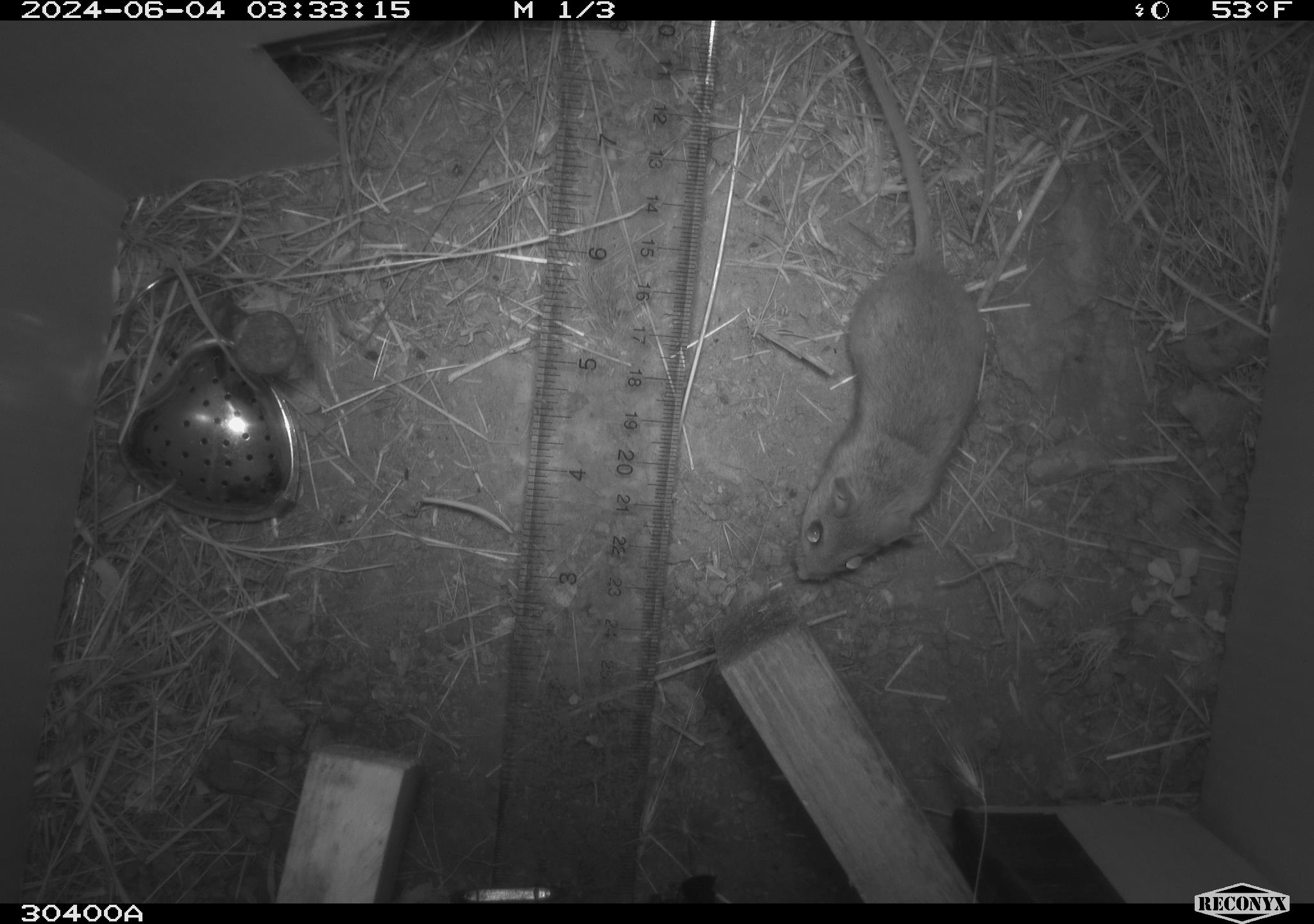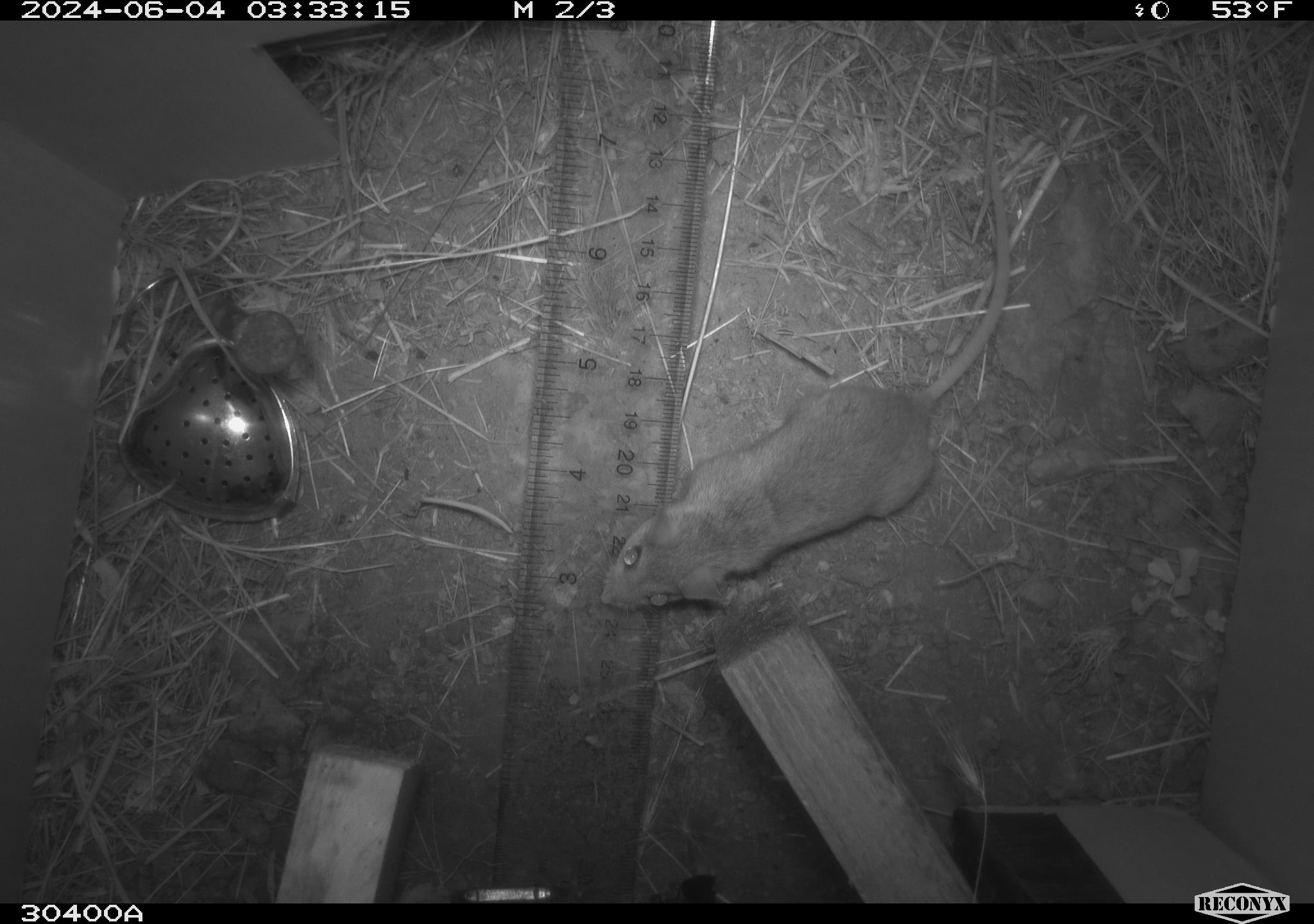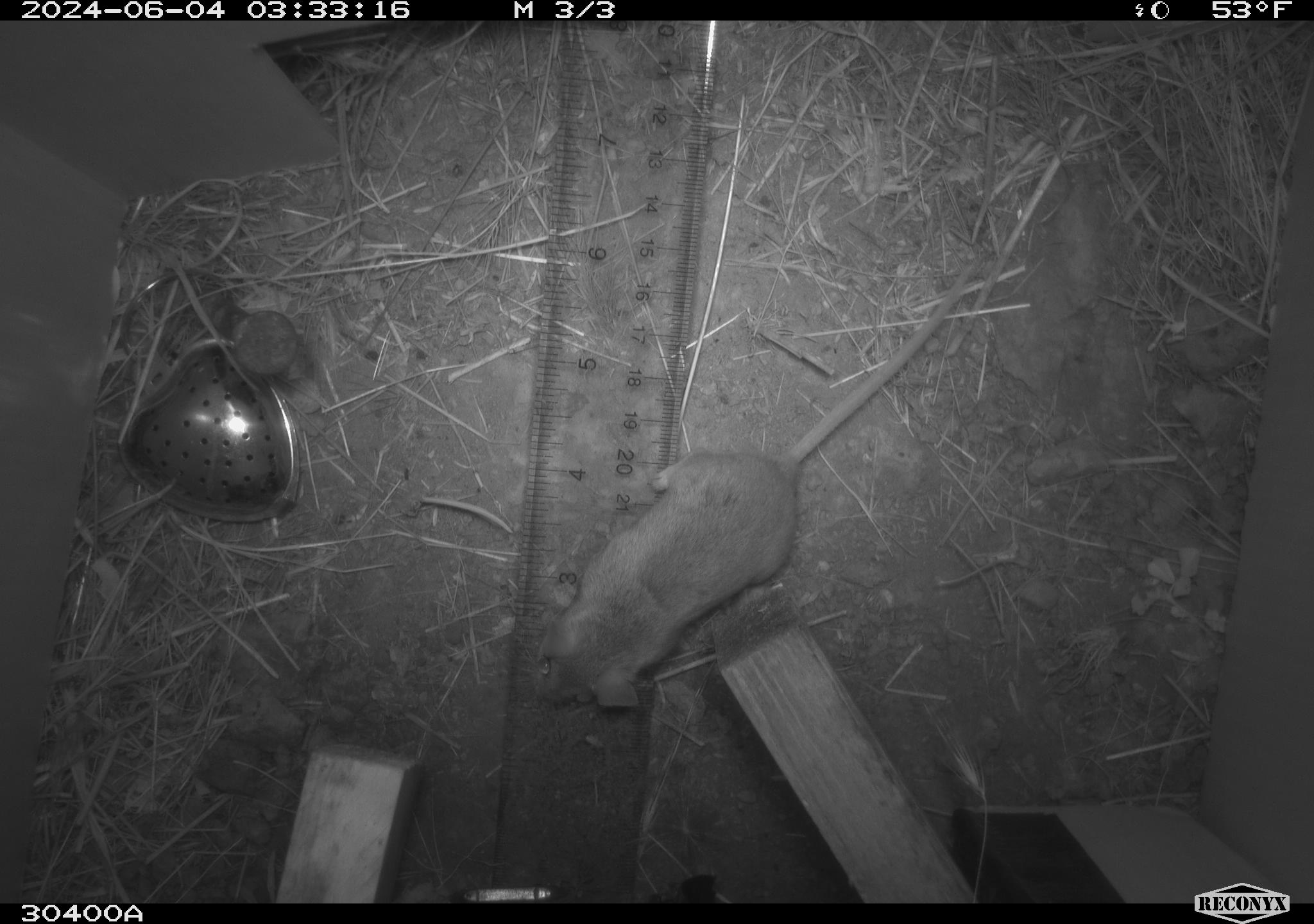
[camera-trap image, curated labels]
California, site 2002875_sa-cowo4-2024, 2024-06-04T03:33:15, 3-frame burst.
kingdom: Animalia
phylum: Chordata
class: Mammalia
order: Rodentia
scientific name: Rodentia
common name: rodent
Rodent (Rodentia).